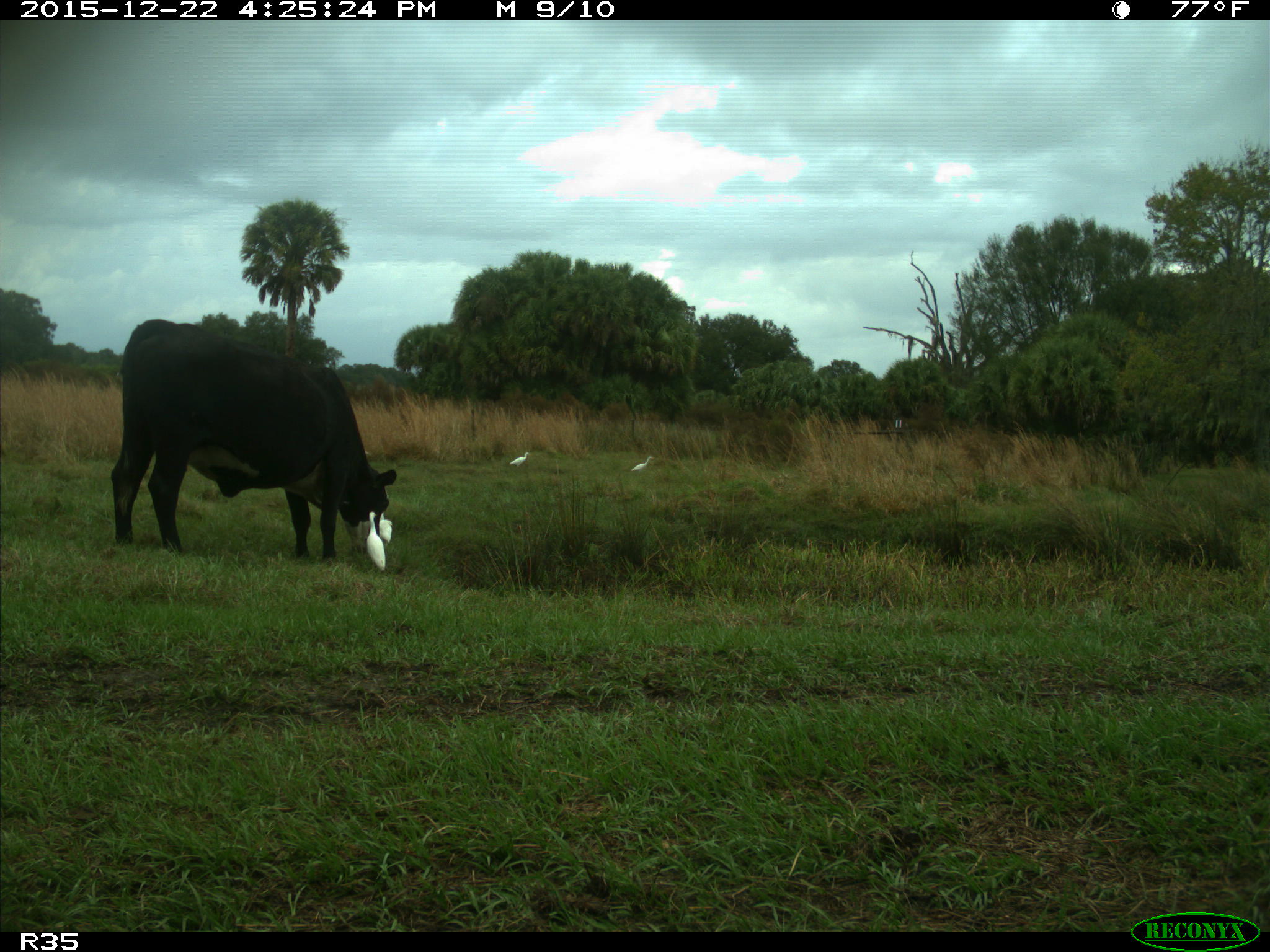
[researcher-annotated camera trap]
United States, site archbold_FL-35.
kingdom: Animalia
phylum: Chordata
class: Mammalia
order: Artiodactyla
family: Bovidae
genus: Bos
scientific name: Bos taurus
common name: domestic cow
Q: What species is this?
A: Bos taurus (domestic cow).